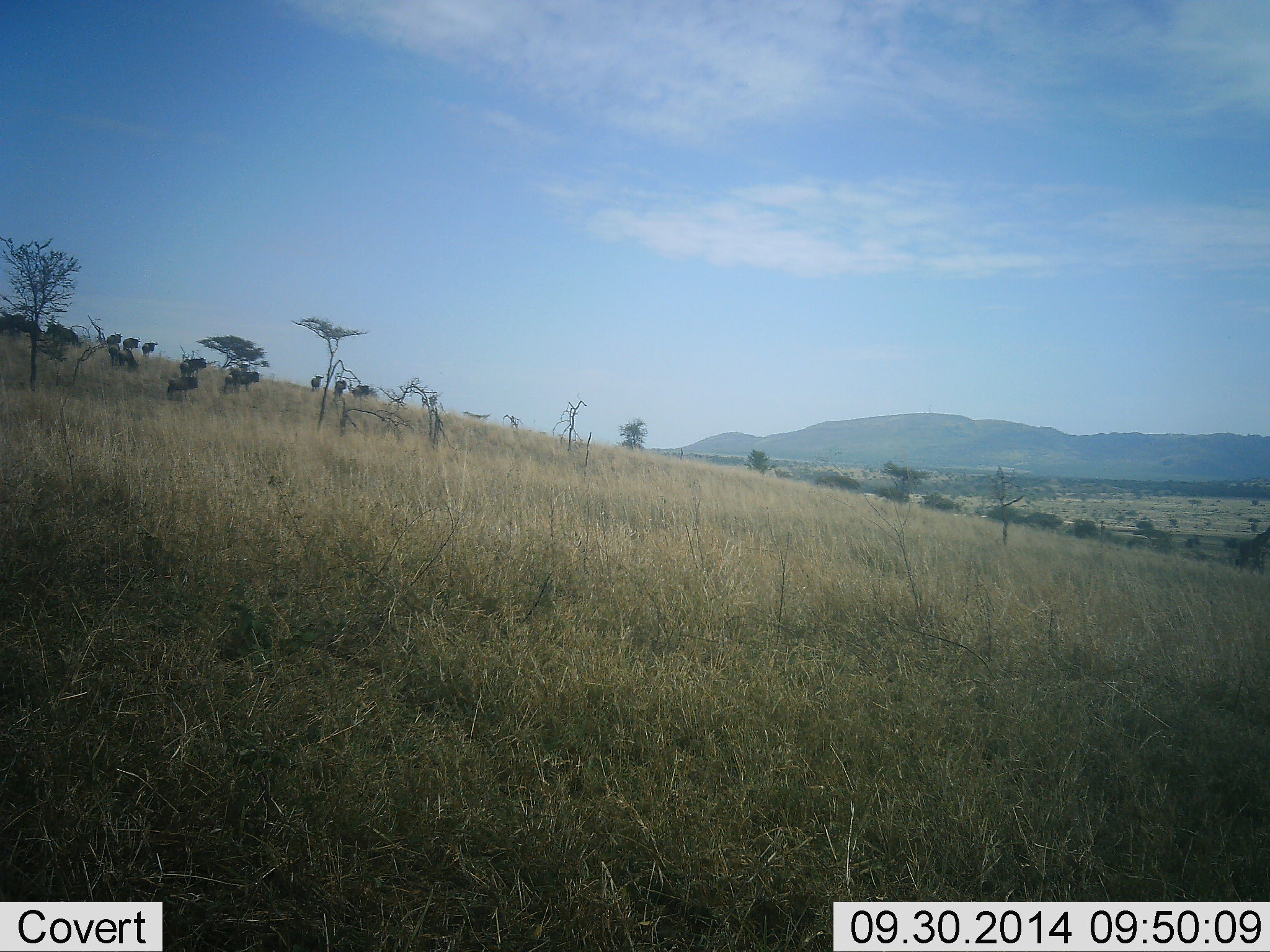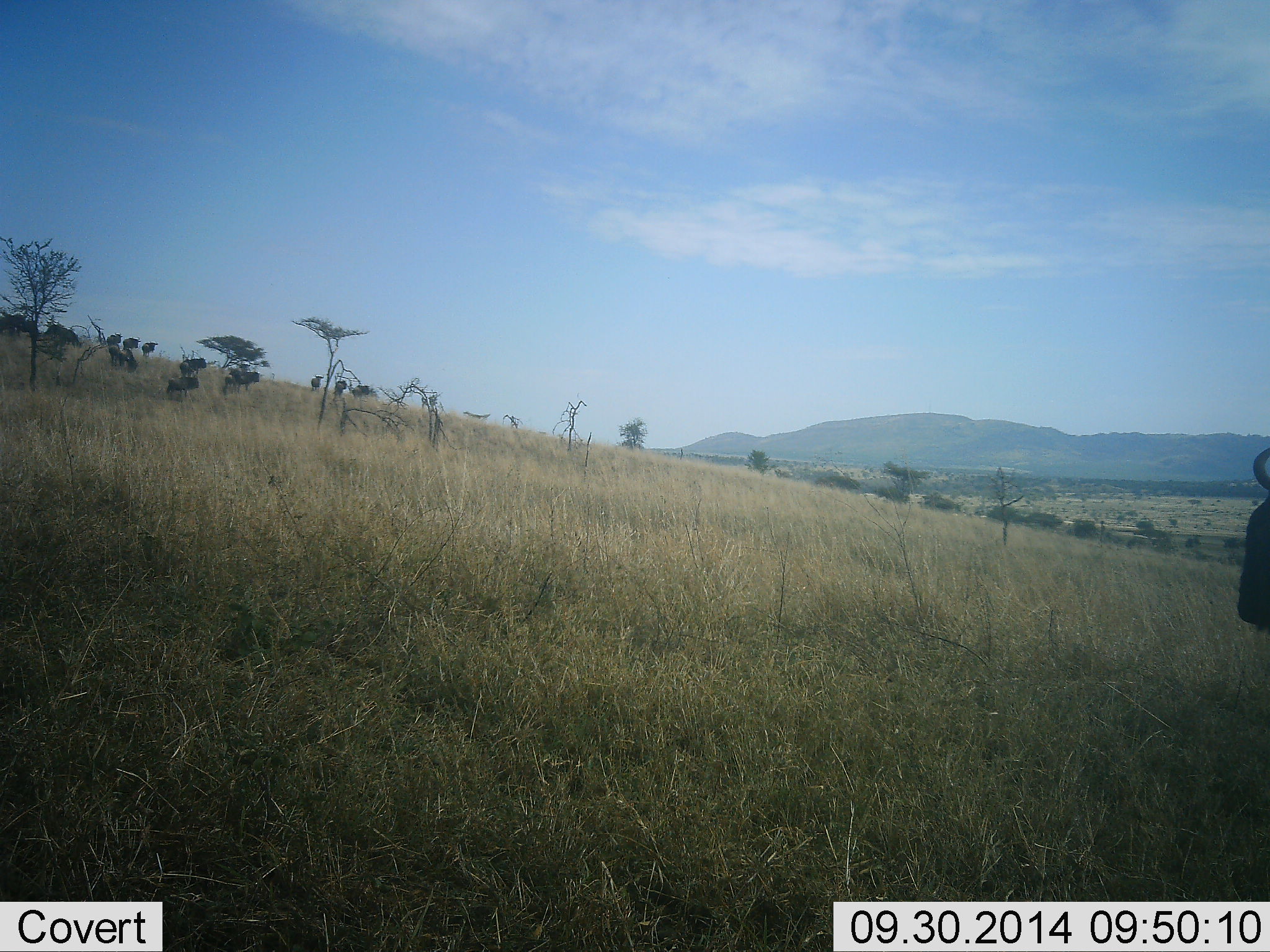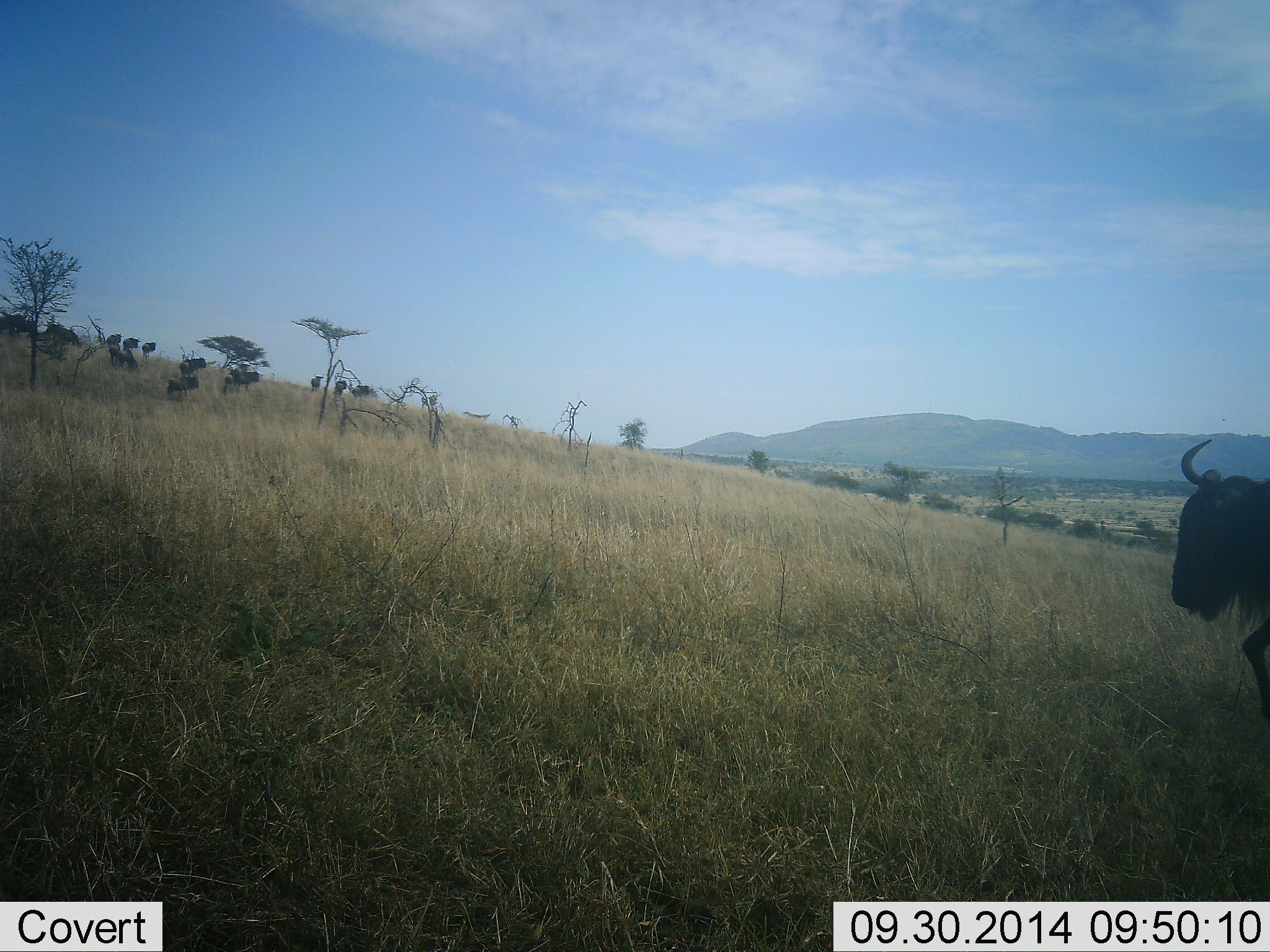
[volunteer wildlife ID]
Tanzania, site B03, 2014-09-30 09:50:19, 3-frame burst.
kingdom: Animalia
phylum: Chordata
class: Mammalia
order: Artiodactyla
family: Bovidae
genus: Connochaetes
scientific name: Connochaetes taurinus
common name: blue wildebeest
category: wildebeest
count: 10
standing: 40%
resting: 0%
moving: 100%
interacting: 0%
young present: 0%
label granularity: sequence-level